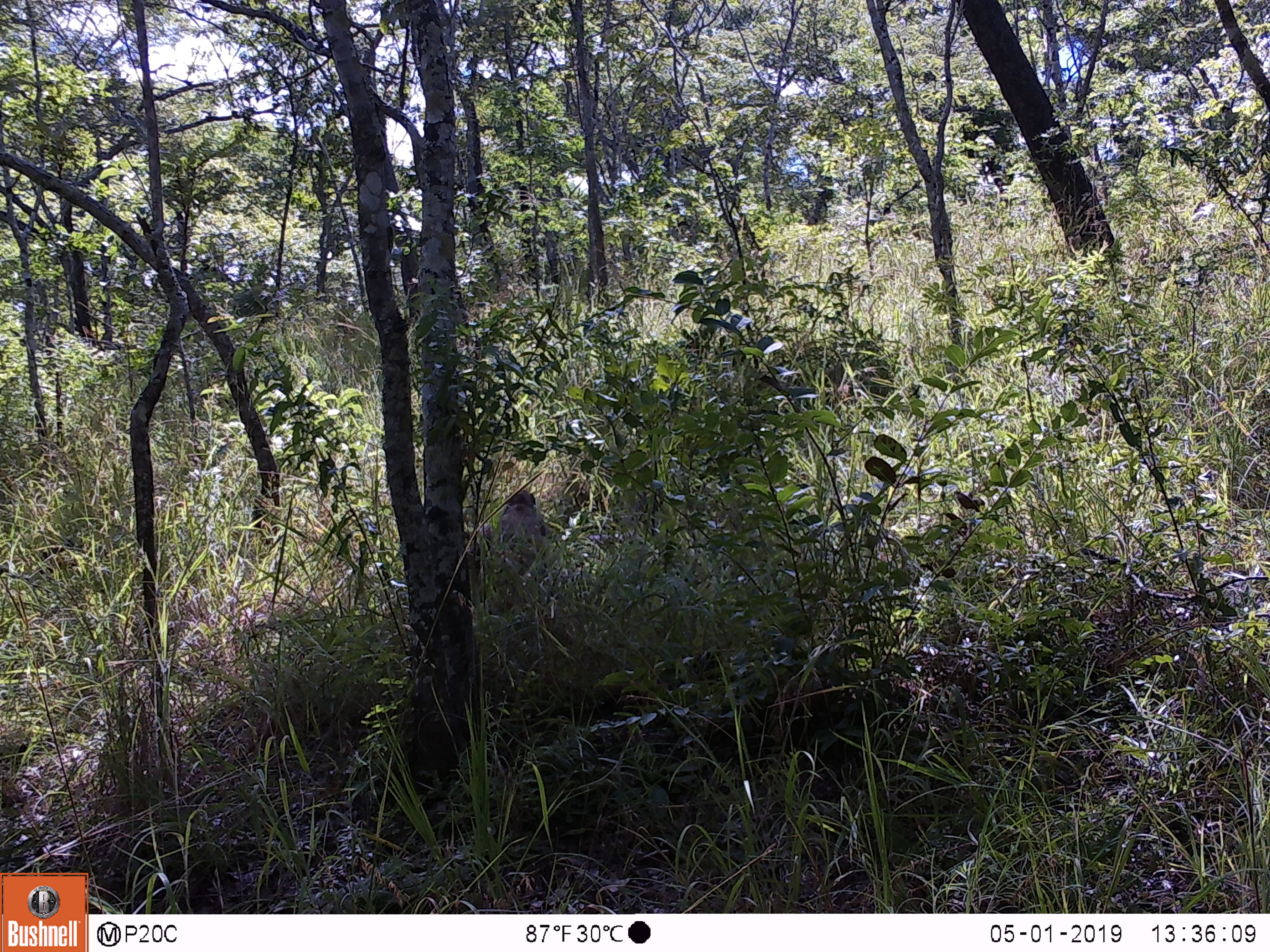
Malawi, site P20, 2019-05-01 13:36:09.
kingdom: Animalia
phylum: Chordata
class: Mammalia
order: Primates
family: Cercopithecidae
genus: Papio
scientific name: Papio cynocephalus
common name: yellow baboon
Yellow baboon (Papio cynocephalus), count 1.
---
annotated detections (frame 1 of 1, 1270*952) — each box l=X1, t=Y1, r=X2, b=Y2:
yellow baboon: l=481, t=483, r=558, b=603